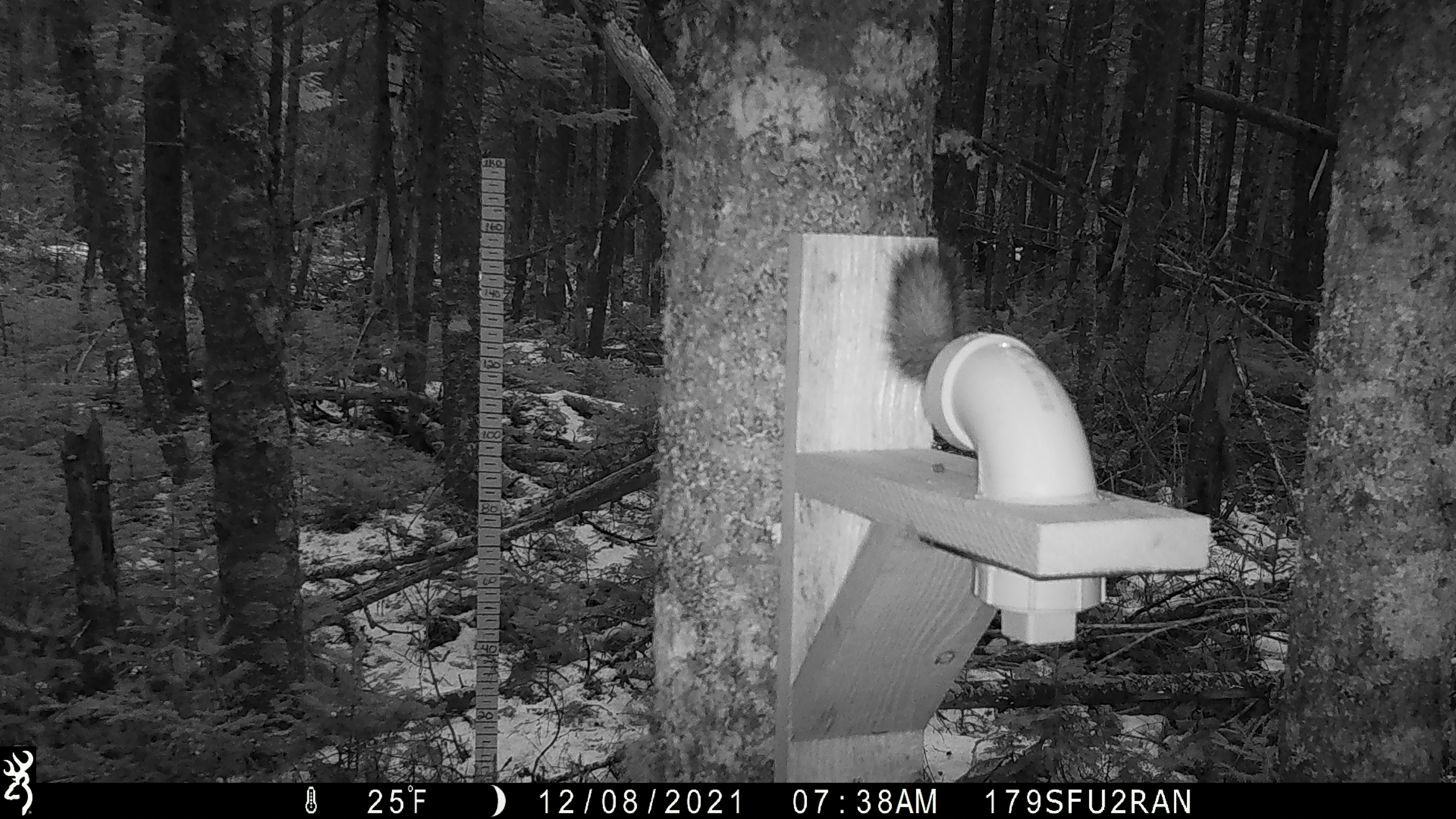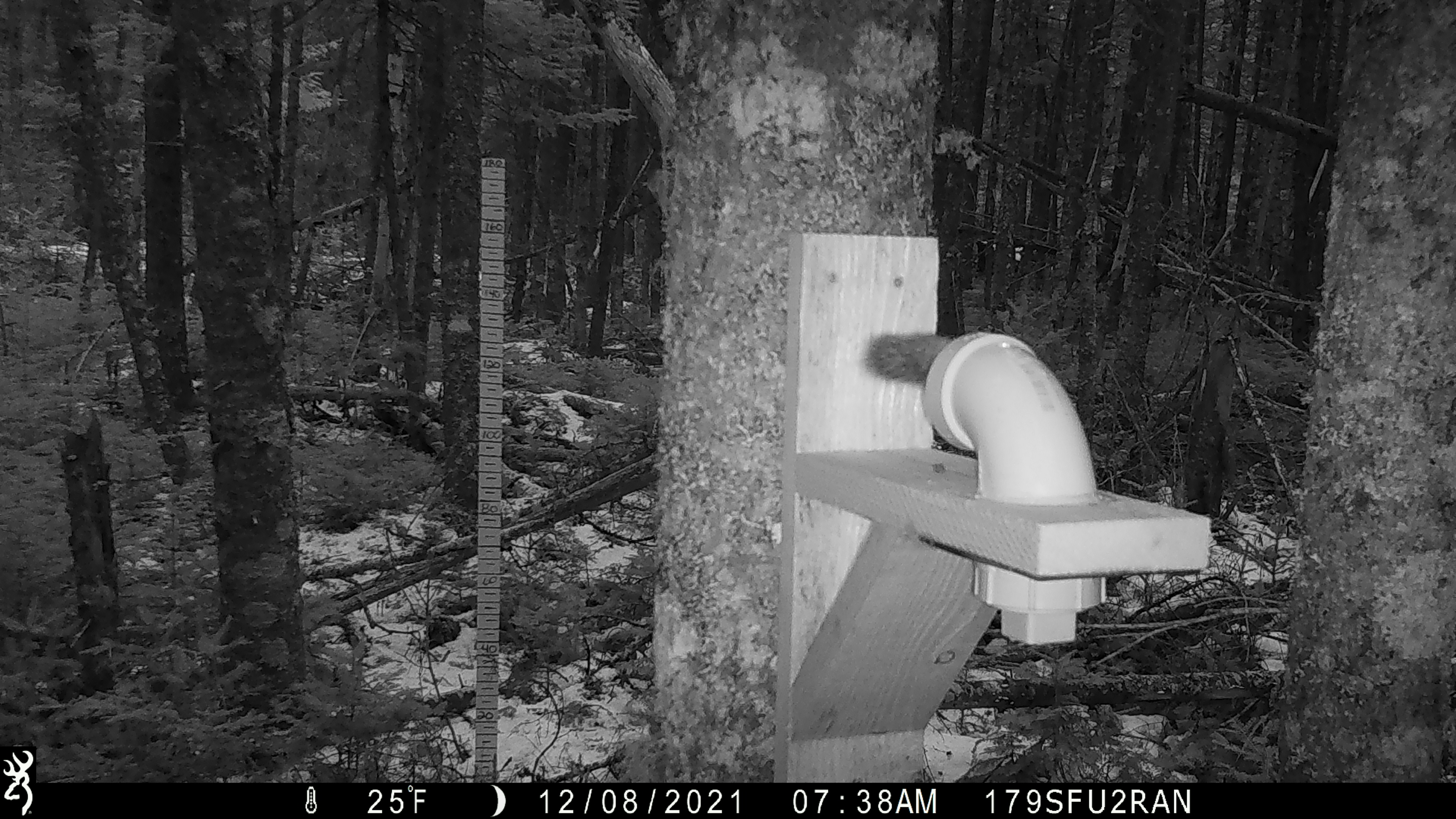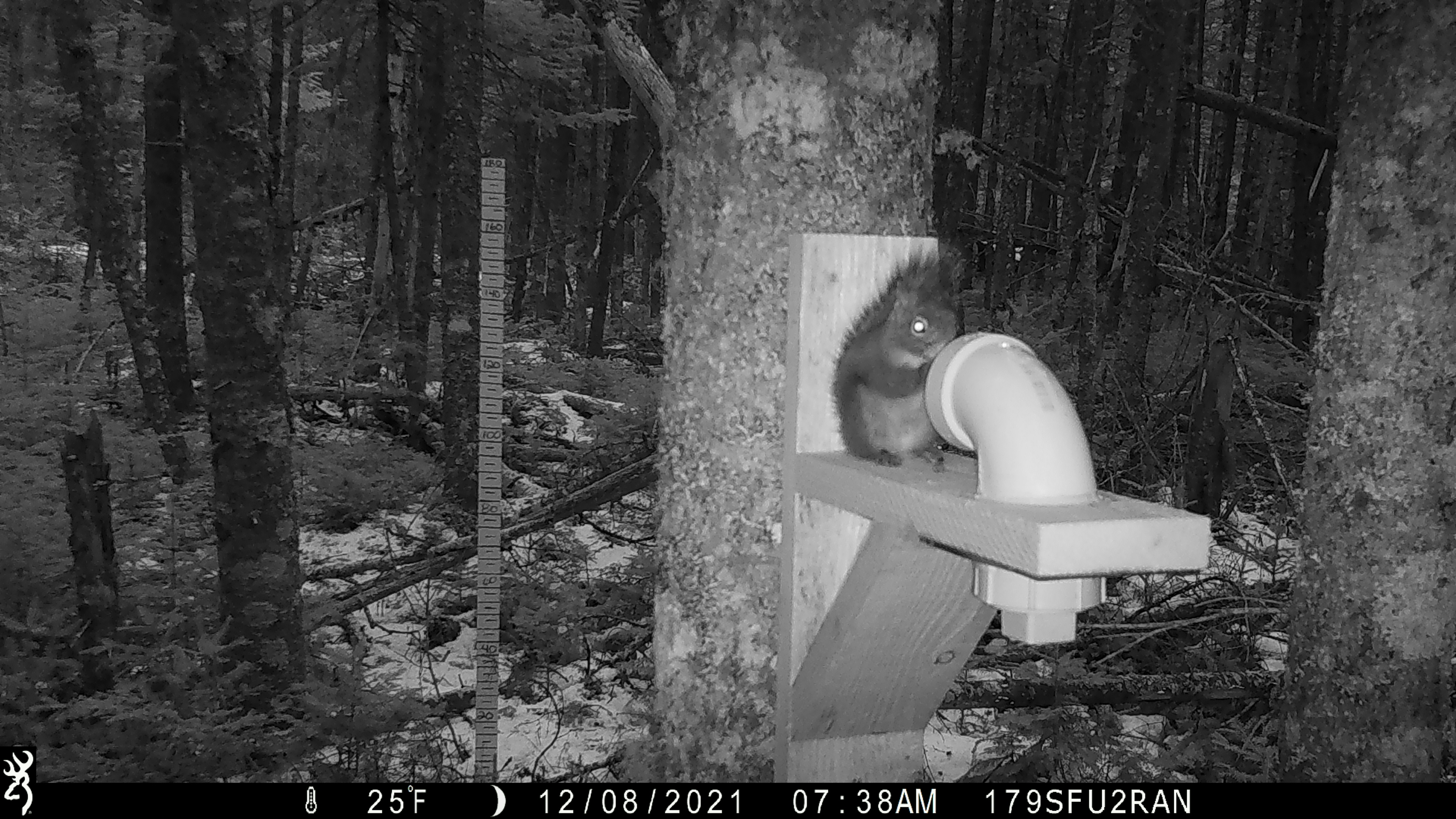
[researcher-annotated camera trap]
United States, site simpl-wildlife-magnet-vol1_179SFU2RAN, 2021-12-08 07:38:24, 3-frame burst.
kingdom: Animalia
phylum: Chordata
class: Mammalia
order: Rodentia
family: Sciuridae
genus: Tamiasciurus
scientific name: Tamiasciurus hudsonicus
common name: red squirrel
Red squirrel (Tamiasciurus hudsonicus).